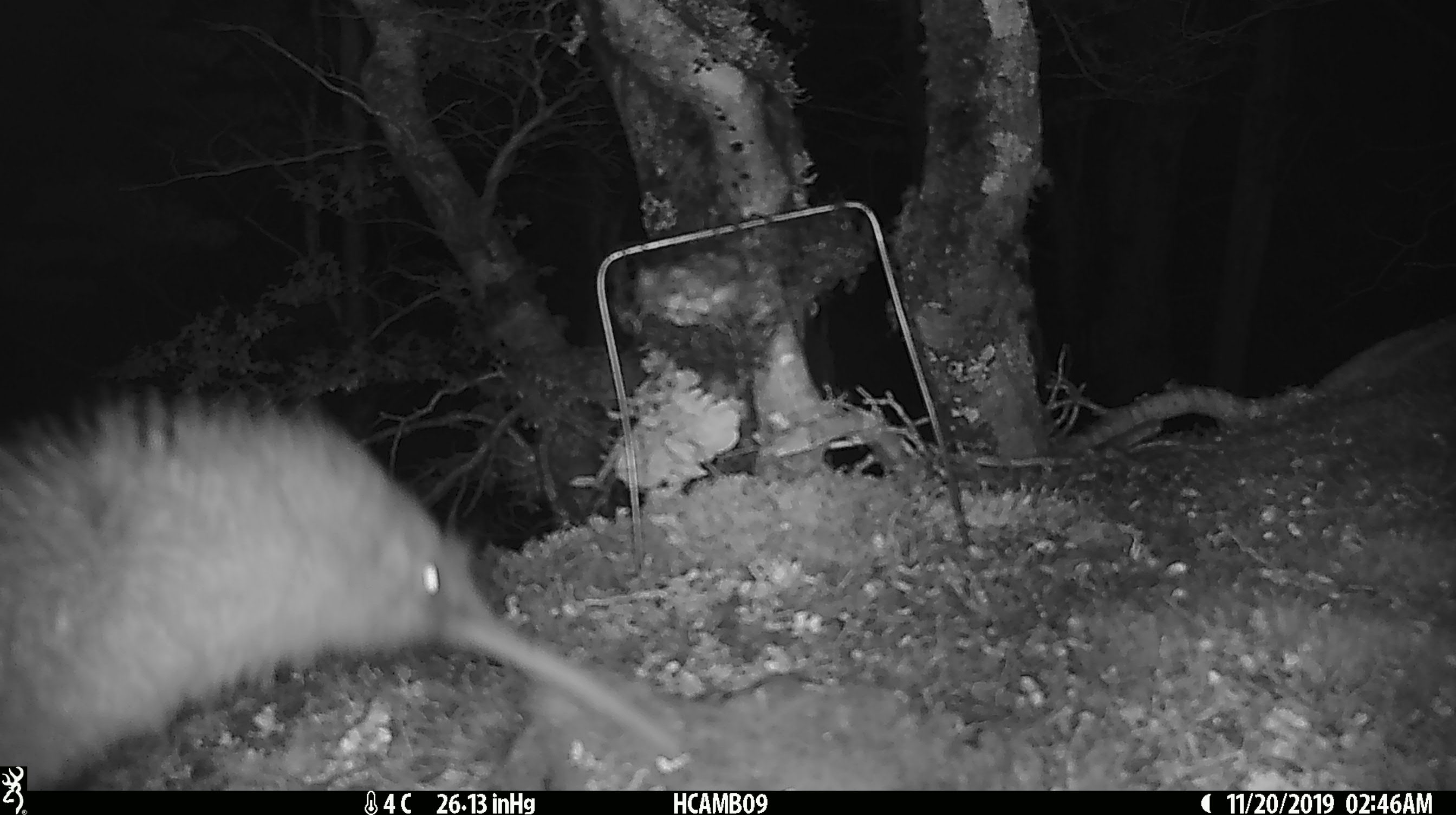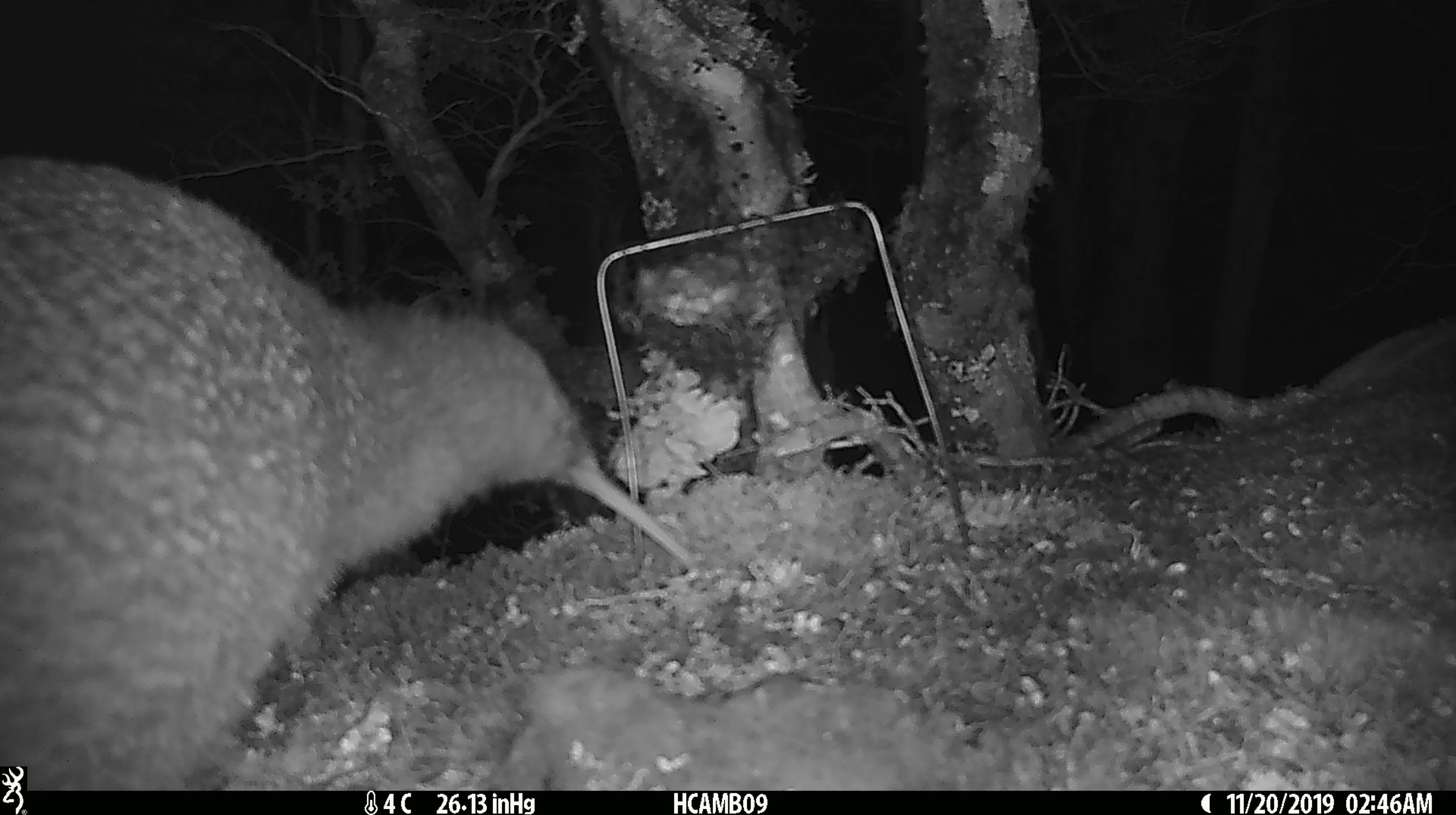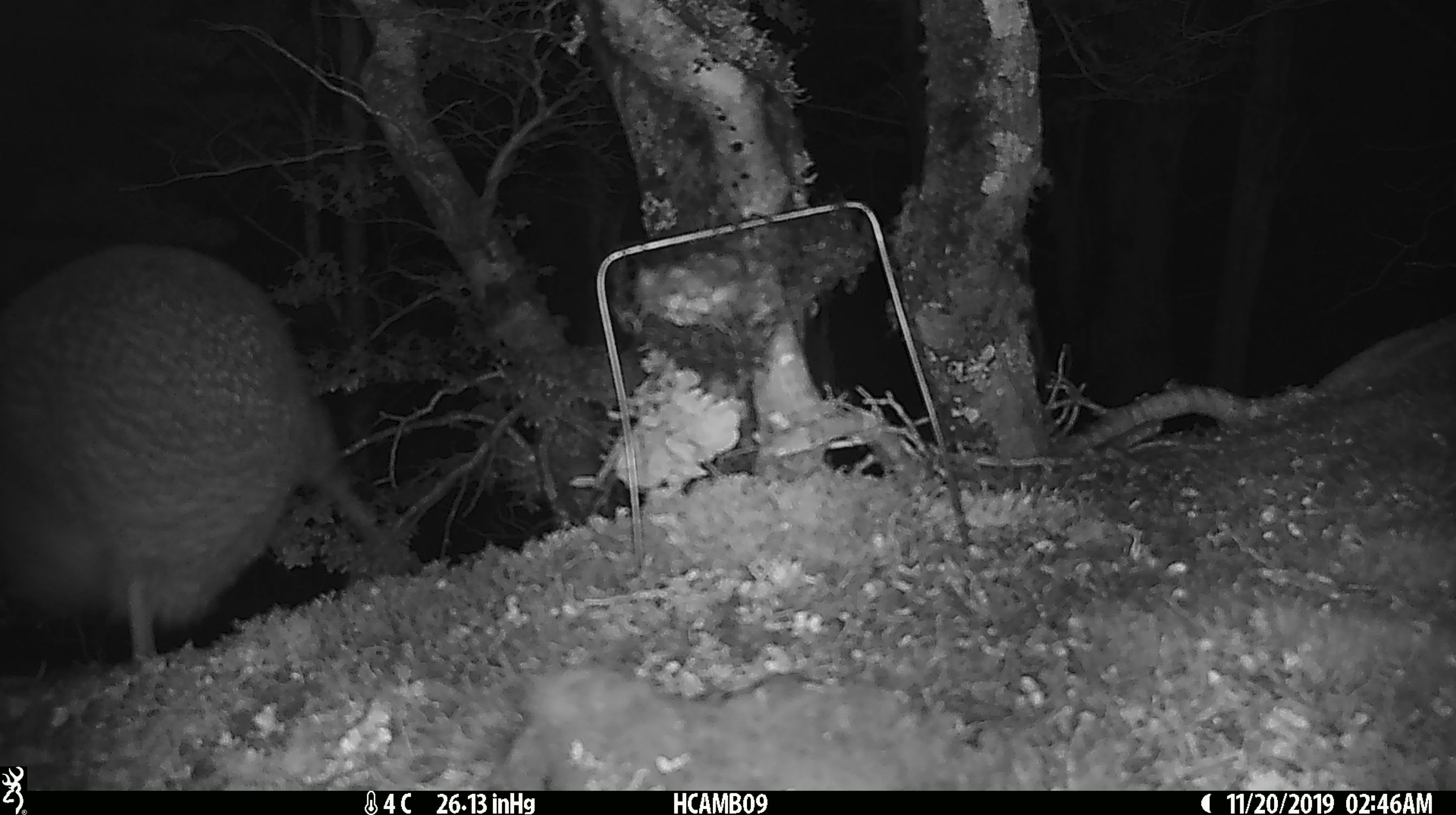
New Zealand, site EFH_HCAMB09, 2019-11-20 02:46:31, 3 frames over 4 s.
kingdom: Animalia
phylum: Chordata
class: Aves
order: Apterygiformes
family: Apterygidae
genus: Apteryx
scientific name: Apteryx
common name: kiwi